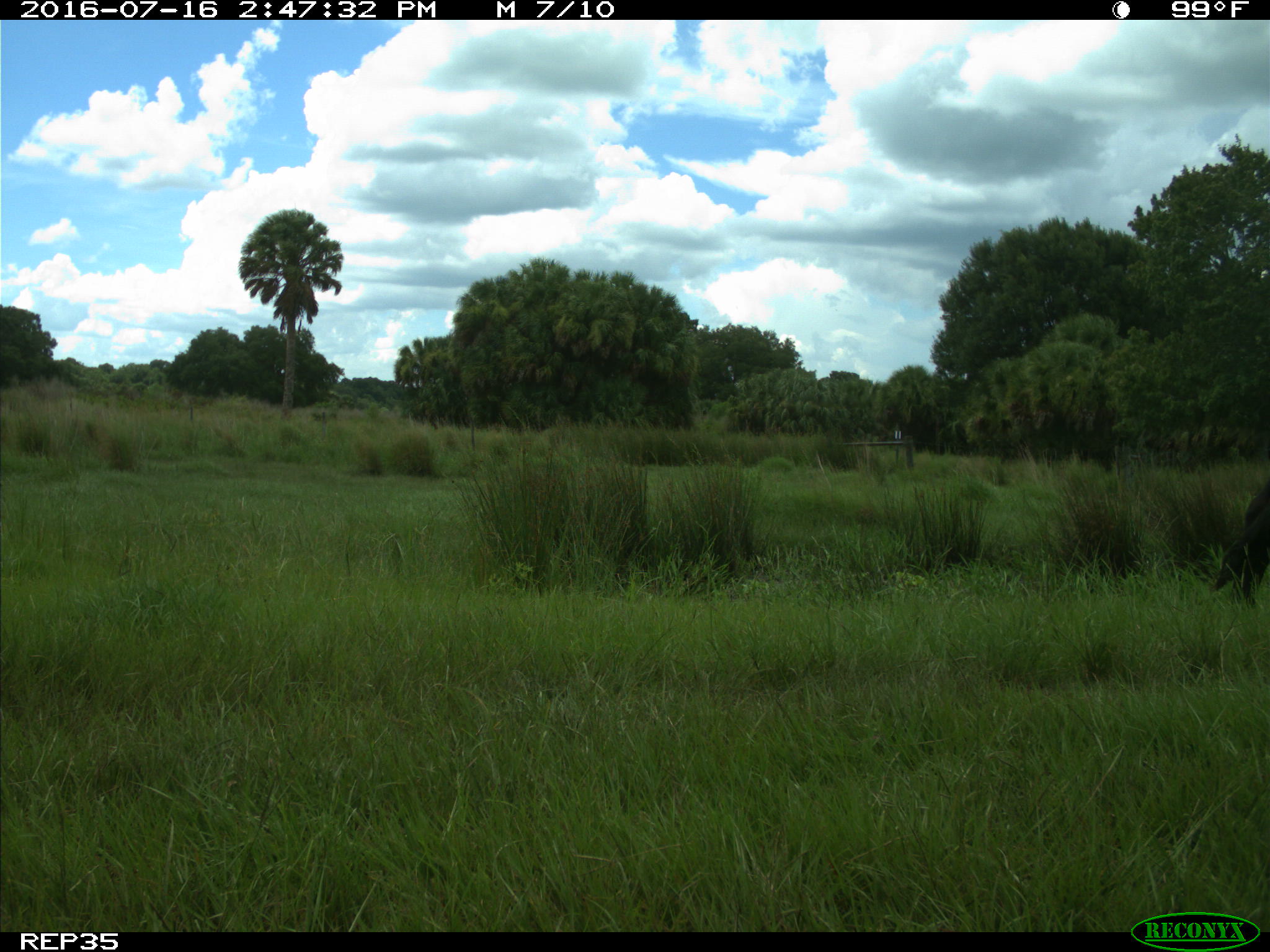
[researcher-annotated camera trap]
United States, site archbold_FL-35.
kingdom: Animalia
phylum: Chordata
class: Mammalia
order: Artiodactyla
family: Bovidae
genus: Bos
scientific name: Bos taurus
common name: domestic cow